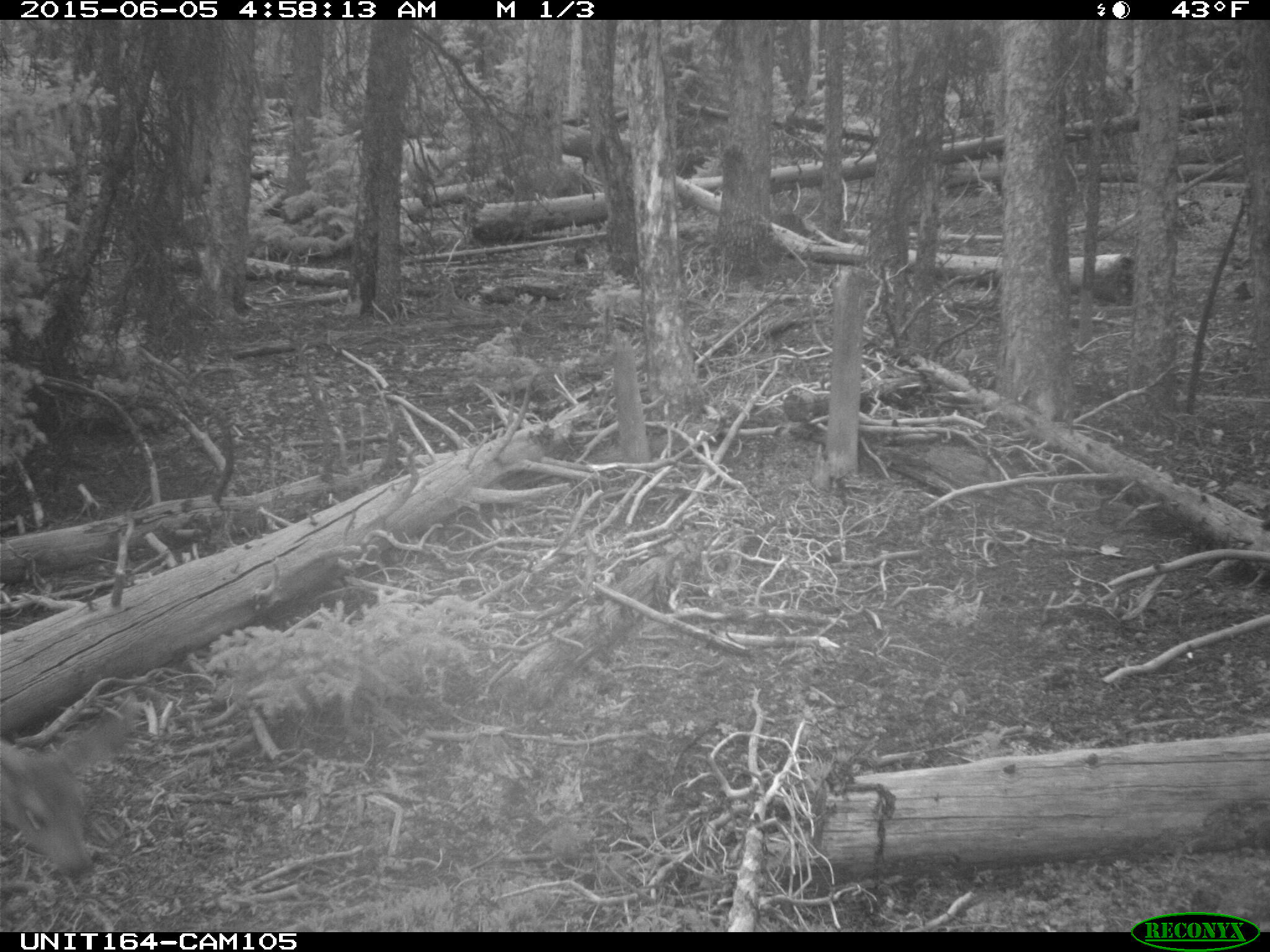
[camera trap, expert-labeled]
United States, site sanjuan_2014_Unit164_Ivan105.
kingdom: Animalia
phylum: Chordata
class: Mammalia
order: Artiodactyla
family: Cervidae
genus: Odocoileus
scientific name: Odocoileus hemionus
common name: mule deer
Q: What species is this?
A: Odocoileus hemionus (mule deer).